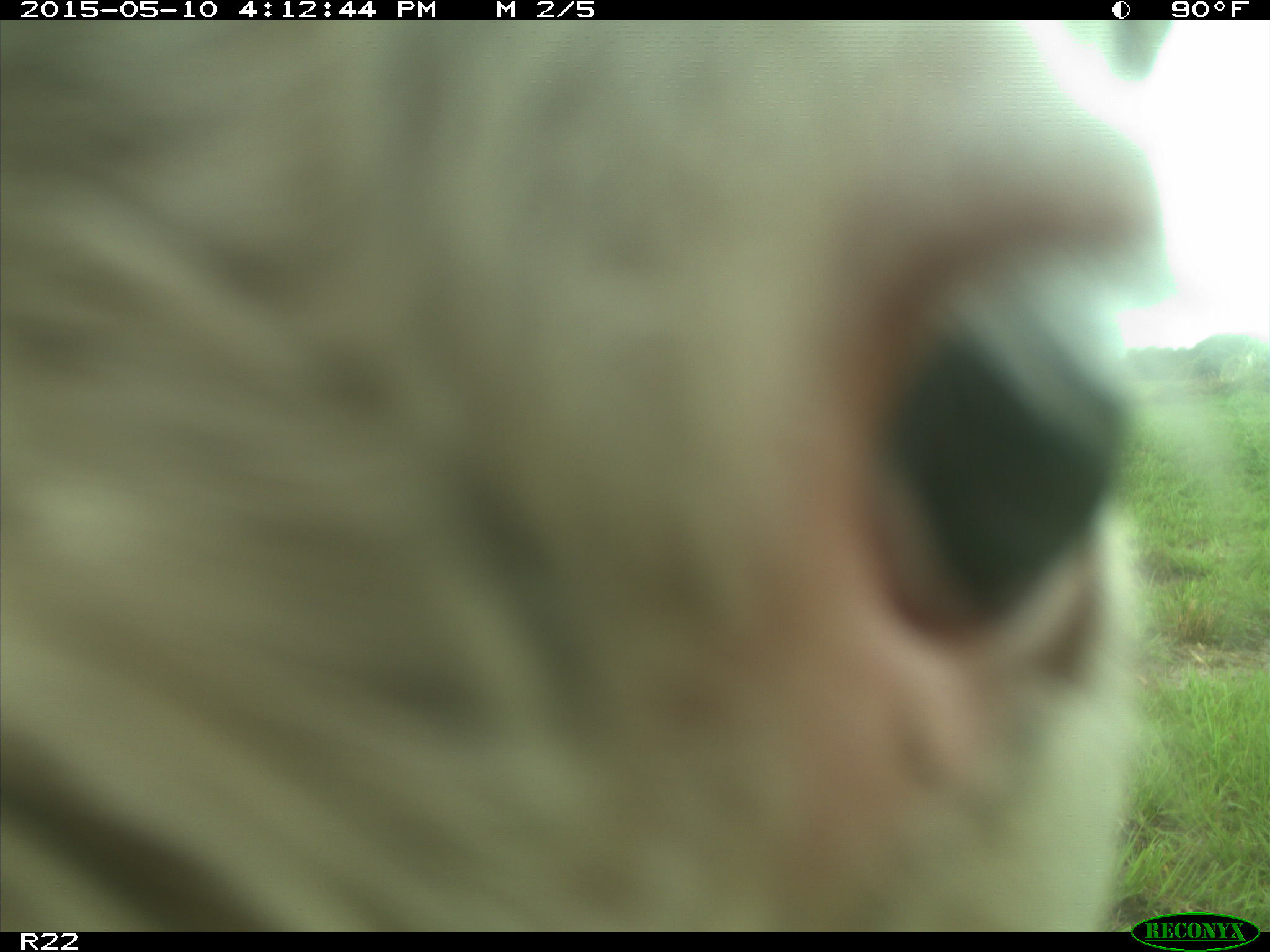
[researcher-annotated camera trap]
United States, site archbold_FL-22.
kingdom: Animalia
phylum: Chordata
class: Mammalia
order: Artiodactyla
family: Bovidae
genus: Bos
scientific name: Bos taurus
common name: domestic cow